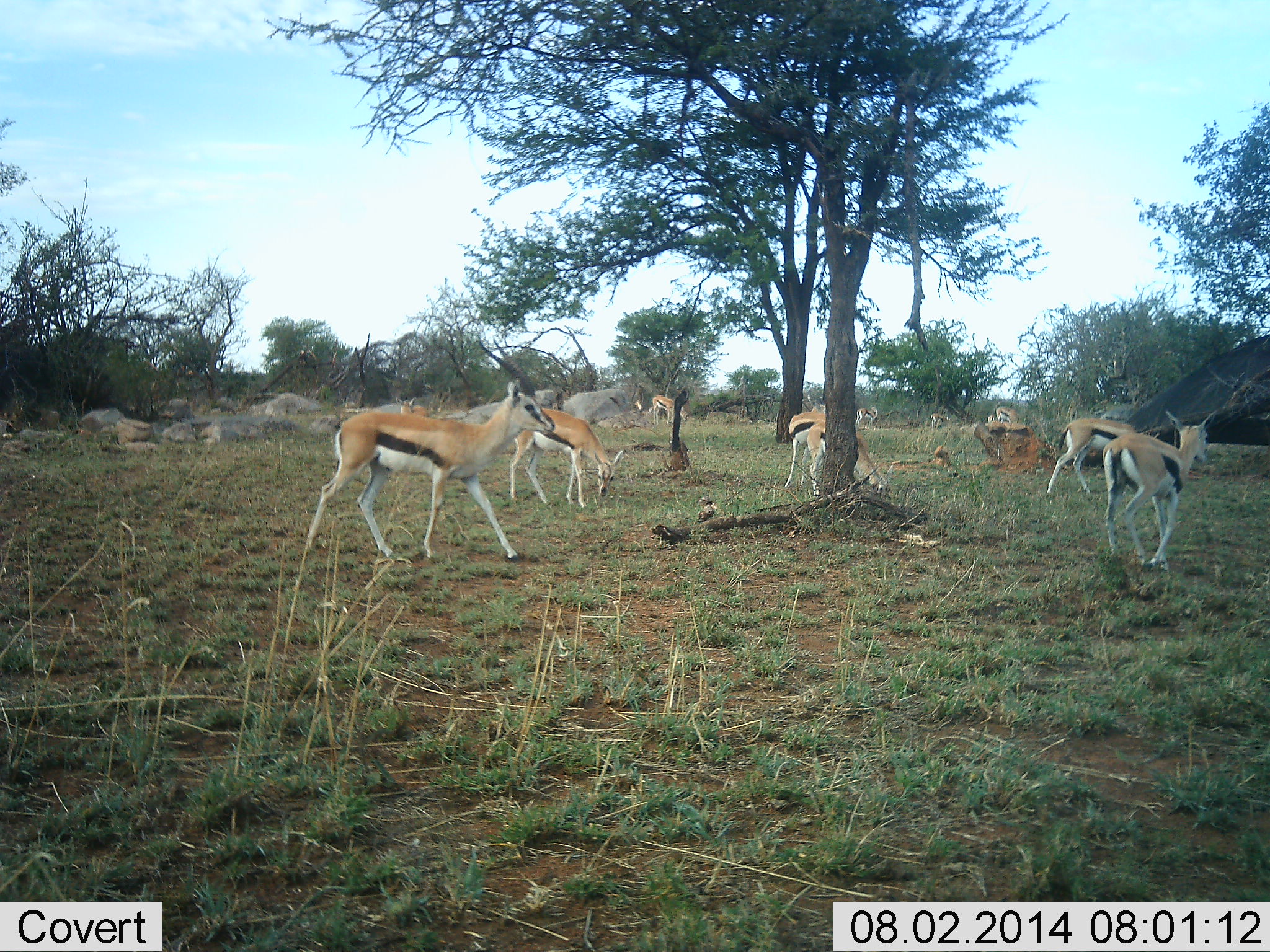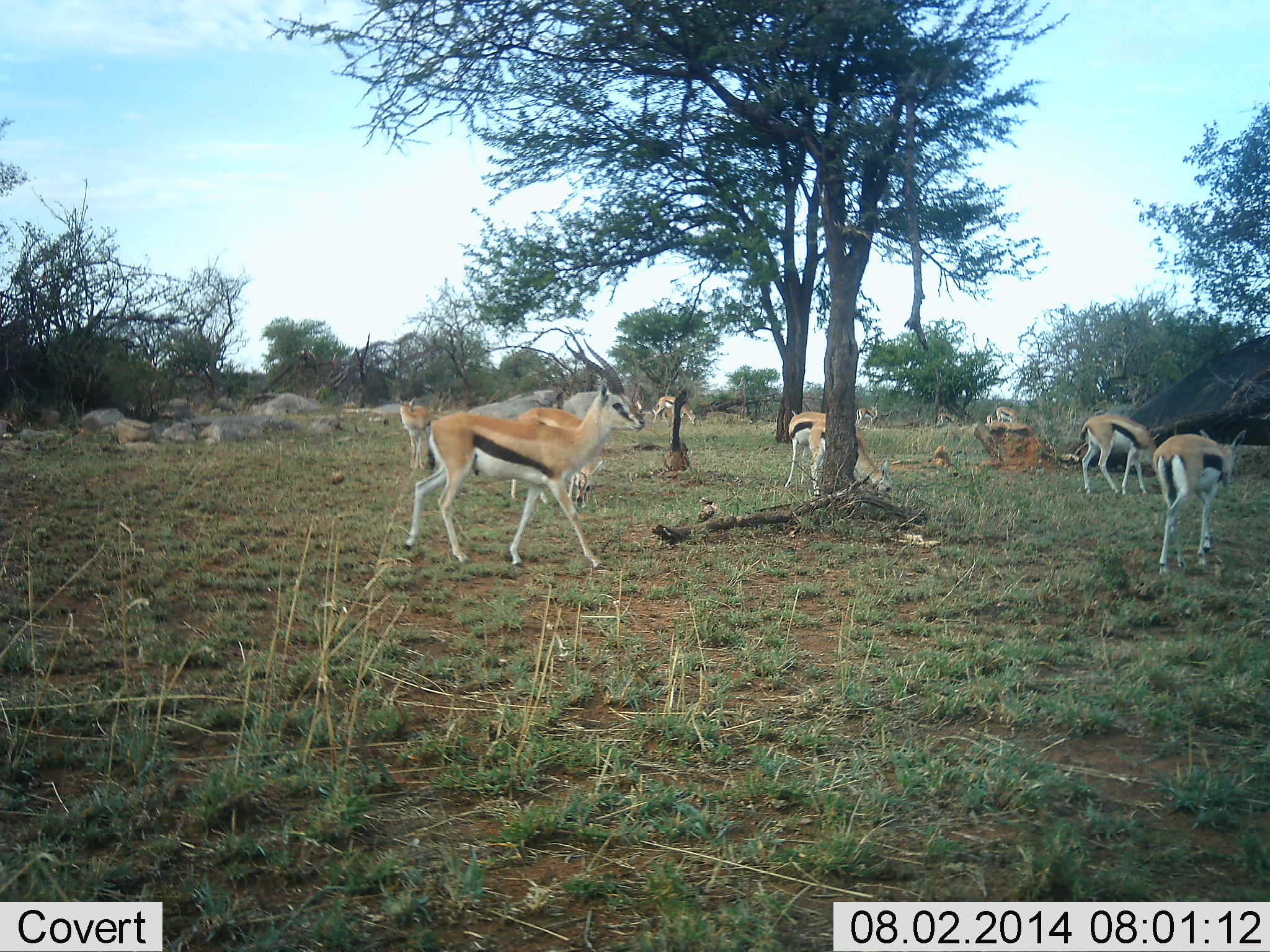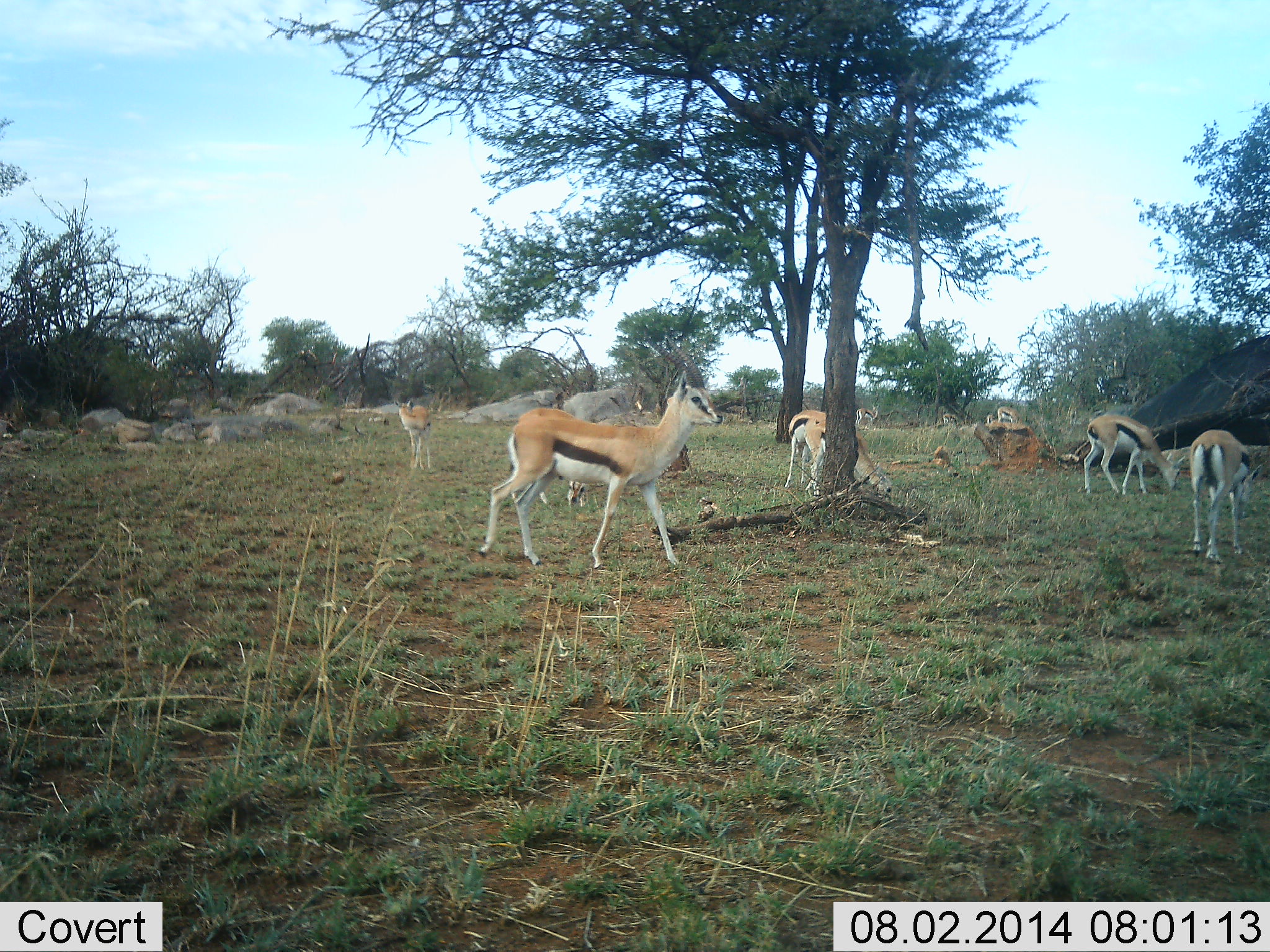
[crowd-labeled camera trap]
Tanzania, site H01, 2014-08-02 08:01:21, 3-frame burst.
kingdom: Animalia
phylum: Chordata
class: Mammalia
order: Artiodactyla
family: Bovidae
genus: Eudorcas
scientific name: Eudorcas thomsonii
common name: thomson's gazelle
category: gazellethomsons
Gazellethomsons (thomson's gazelle) (Eudorcas thomsonii), count 10. Behavior (volunteer vote fractions): standing 70%, resting 0%, moving 100%, interacting 0%. Young present (vote fraction): 0%. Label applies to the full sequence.